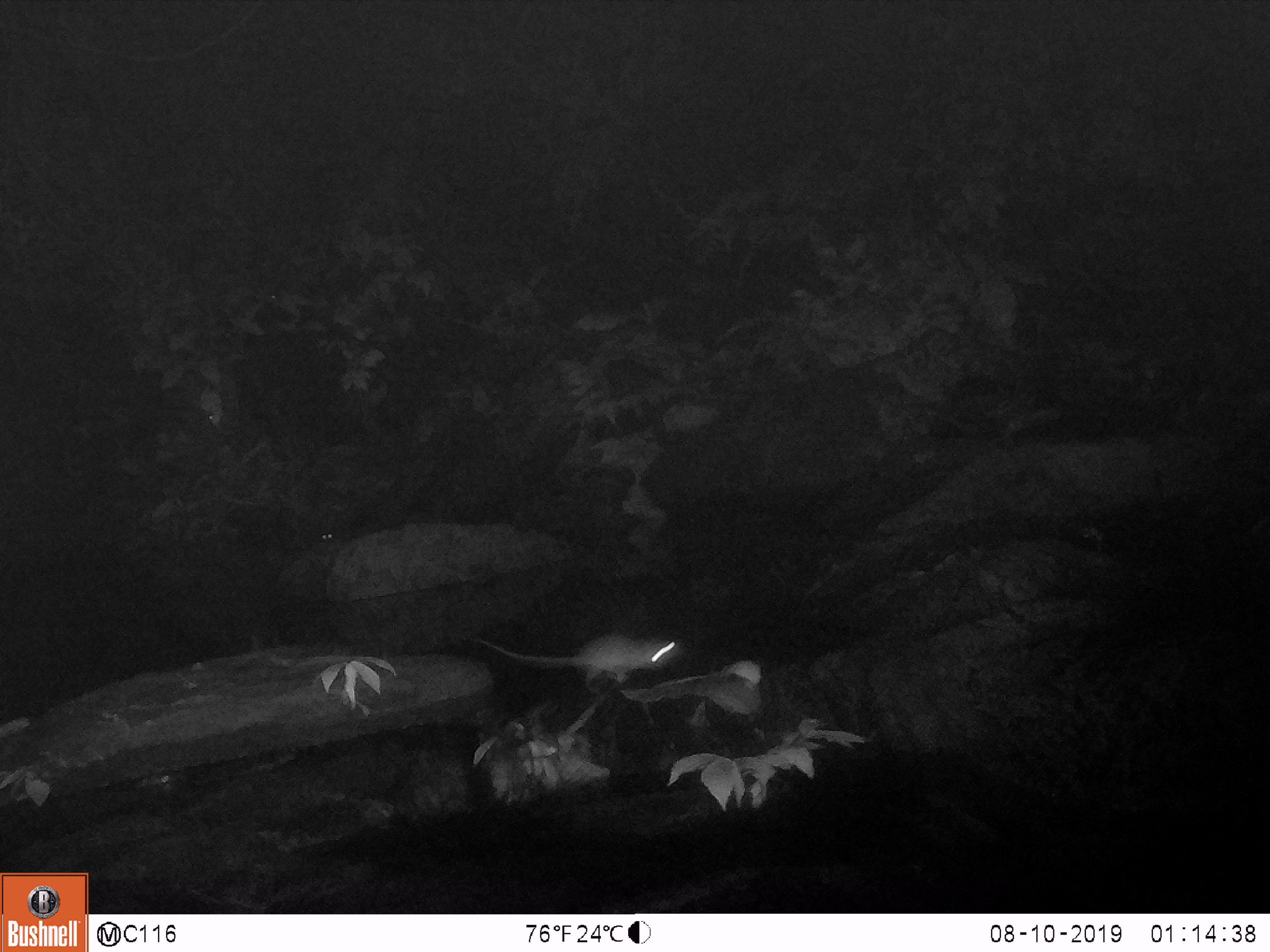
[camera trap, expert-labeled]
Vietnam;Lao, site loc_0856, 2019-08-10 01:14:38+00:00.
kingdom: Animalia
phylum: Chordata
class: Mammalia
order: Rodentia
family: Muridae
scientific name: Muridae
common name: old-world mice and rats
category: unidentified murid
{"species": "unidentified murid (old-world mice and rats) (Muridae)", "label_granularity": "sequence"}